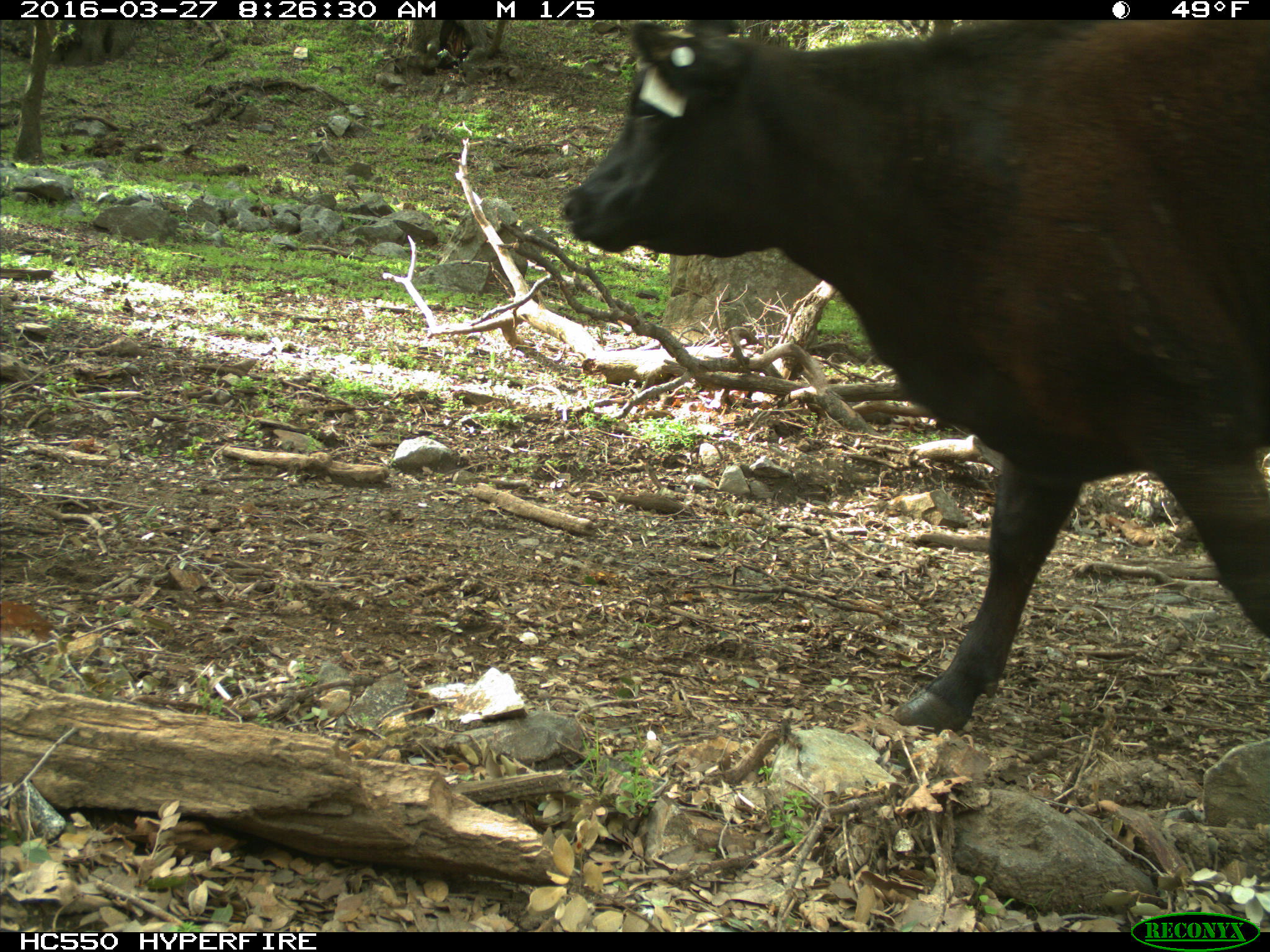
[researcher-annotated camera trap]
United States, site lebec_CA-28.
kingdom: Animalia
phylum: Chordata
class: Mammalia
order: Artiodactyla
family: Bovidae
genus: Bos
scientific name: Bos taurus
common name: domestic cow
Bos taurus (domestic cow).